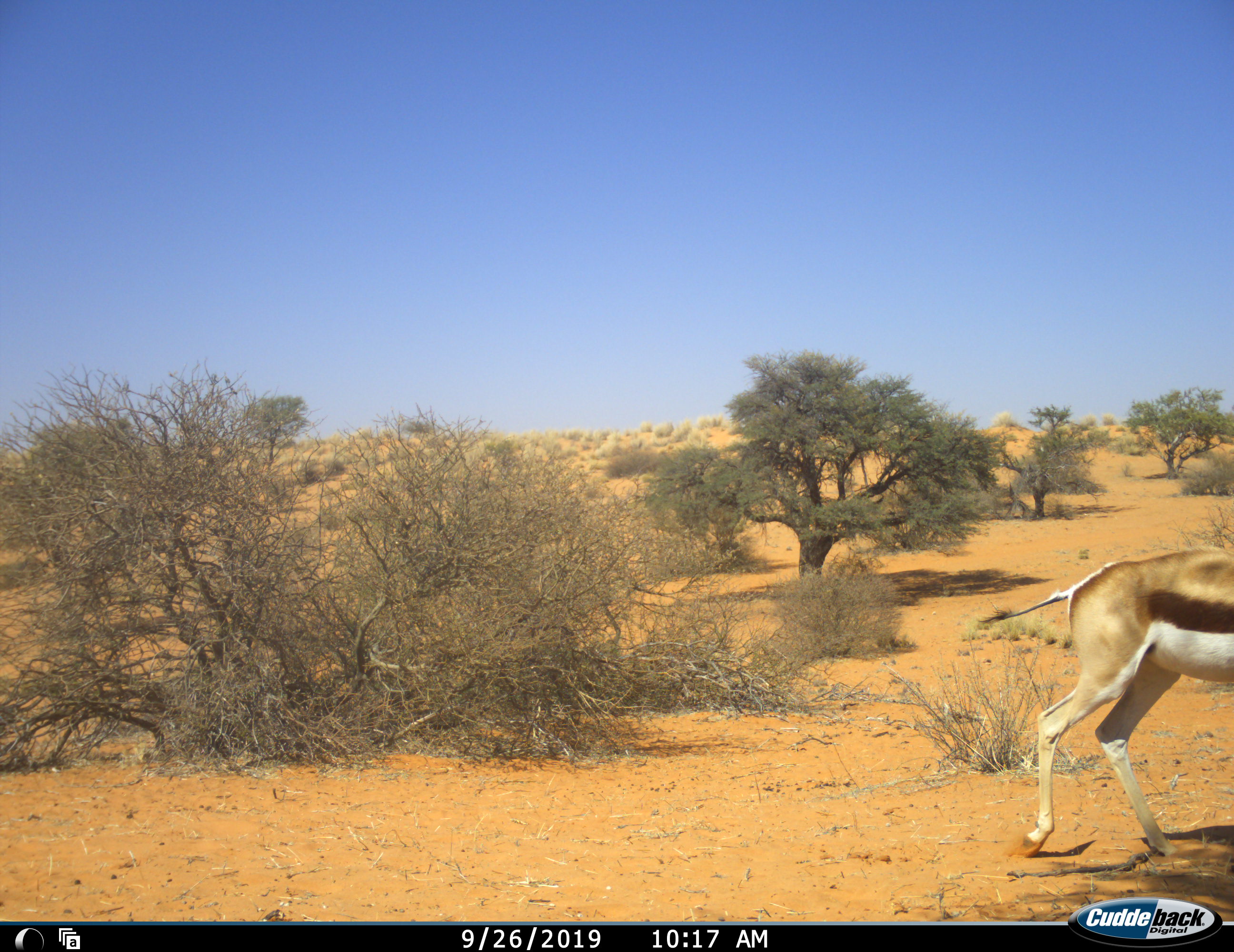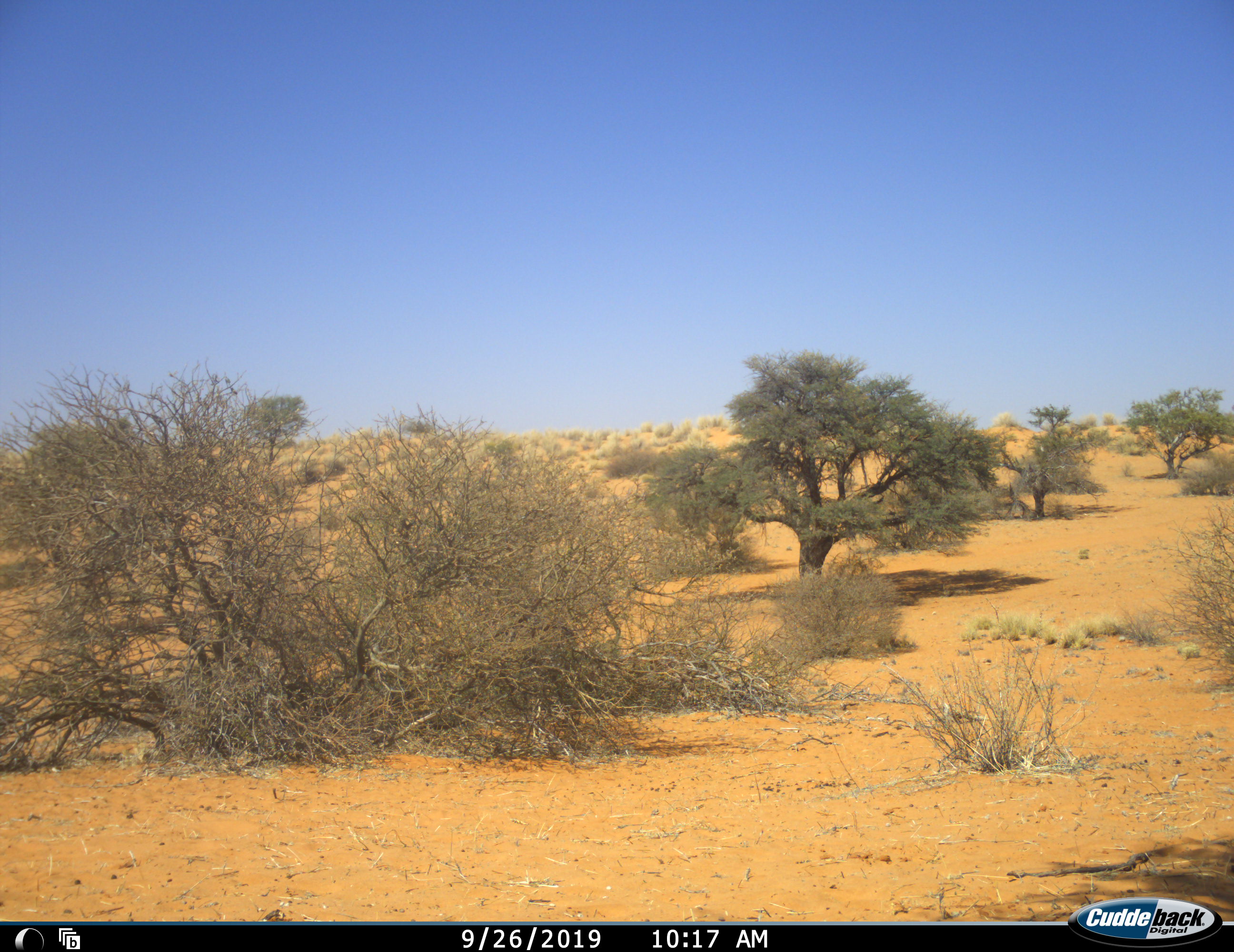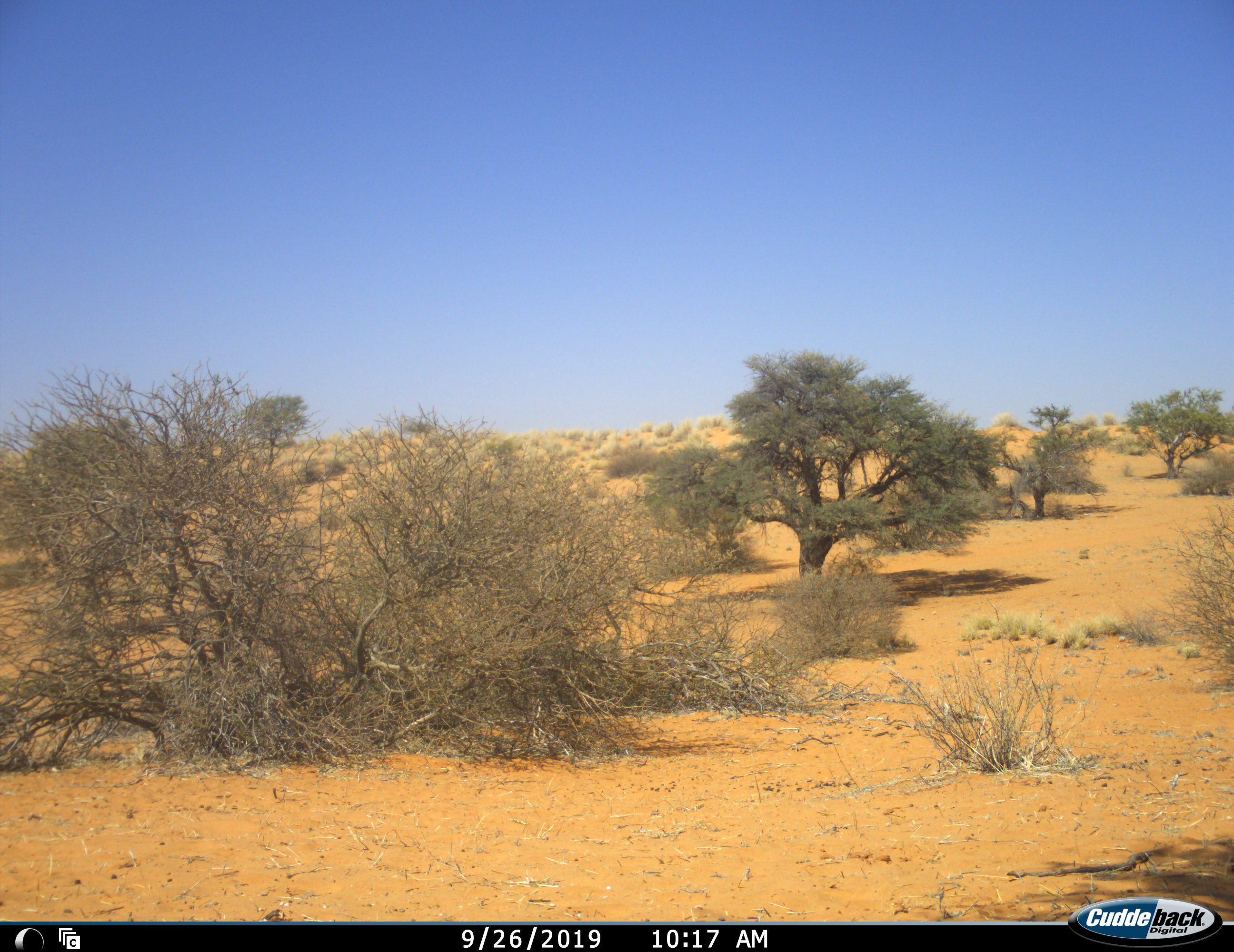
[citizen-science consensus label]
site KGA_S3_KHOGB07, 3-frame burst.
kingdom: Animalia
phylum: Chordata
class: Mammalia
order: Artiodactyla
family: Bovidae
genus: Antidorcas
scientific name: Antidorcas marsupialis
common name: springbok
Springbok (Antidorcas marsupialis), count 1. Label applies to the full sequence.